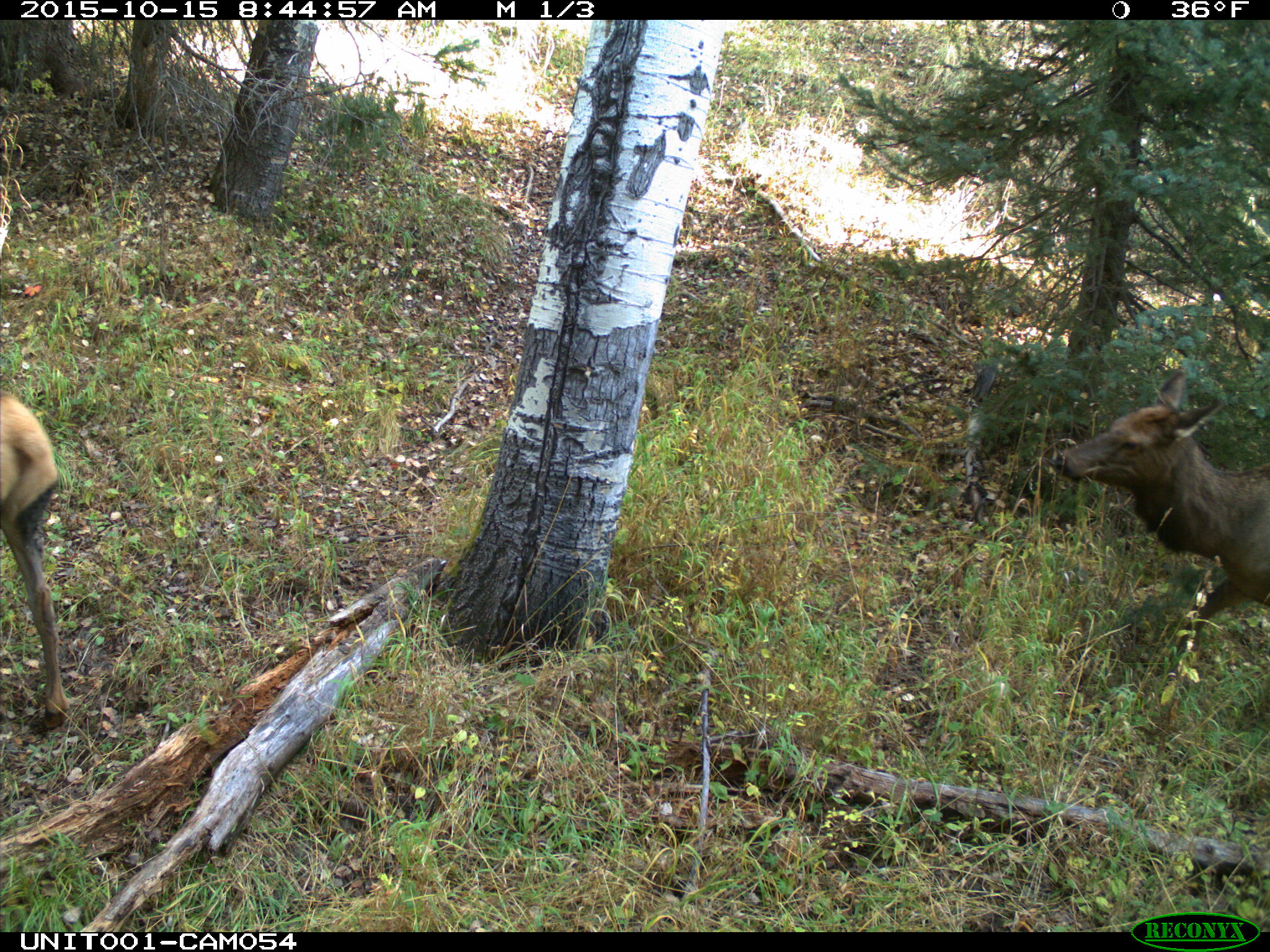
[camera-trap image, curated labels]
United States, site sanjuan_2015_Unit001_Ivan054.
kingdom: Animalia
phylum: Chordata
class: Mammalia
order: Artiodactyla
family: Cervidae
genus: Cervus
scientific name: Cervus elaphus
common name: red deer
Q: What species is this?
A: Cervus elaphus (red deer).